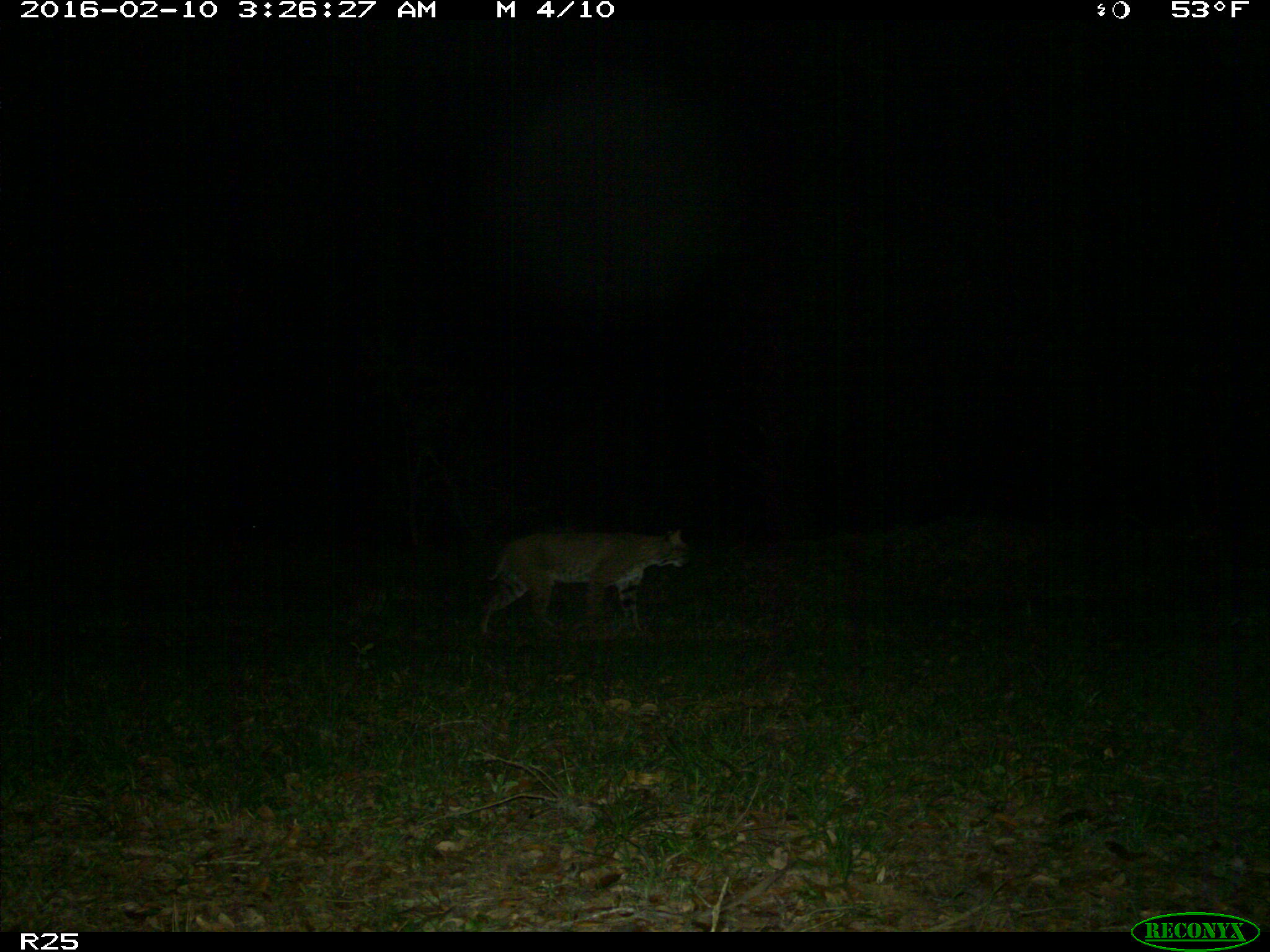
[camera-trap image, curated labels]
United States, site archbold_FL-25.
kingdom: Animalia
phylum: Chordata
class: Mammalia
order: Carnivora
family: Felidae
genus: Lynx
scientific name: Lynx rufus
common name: bobcat